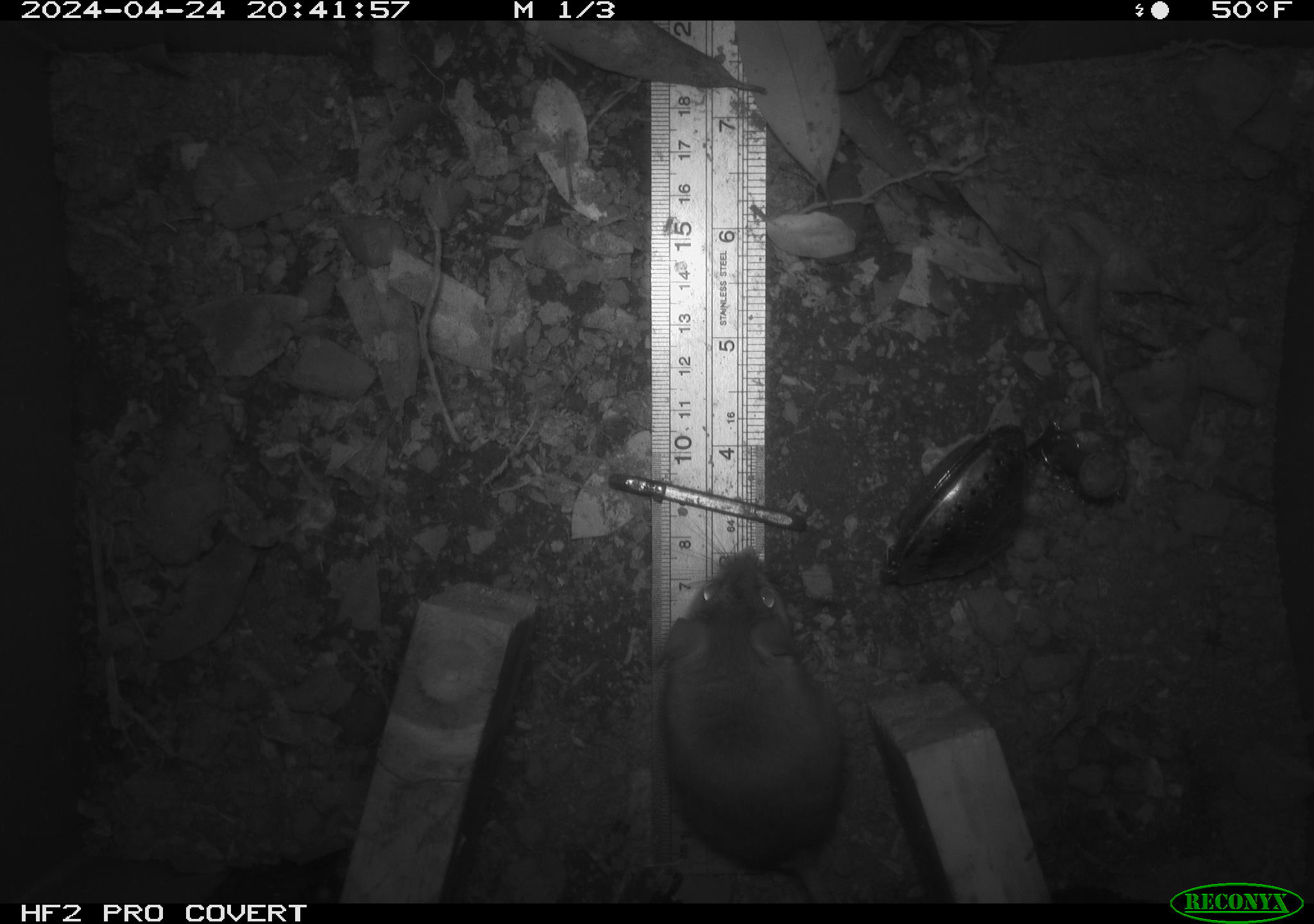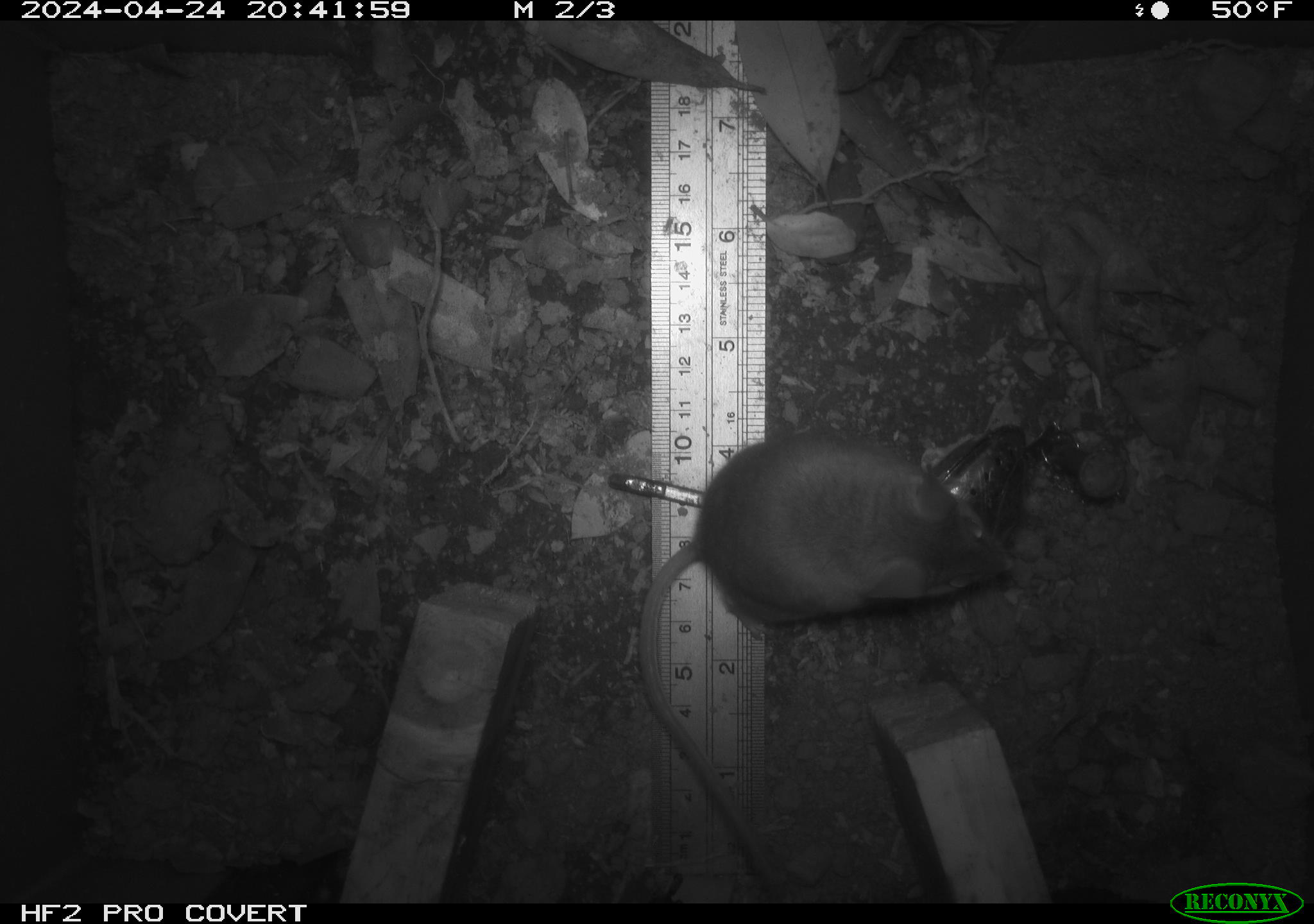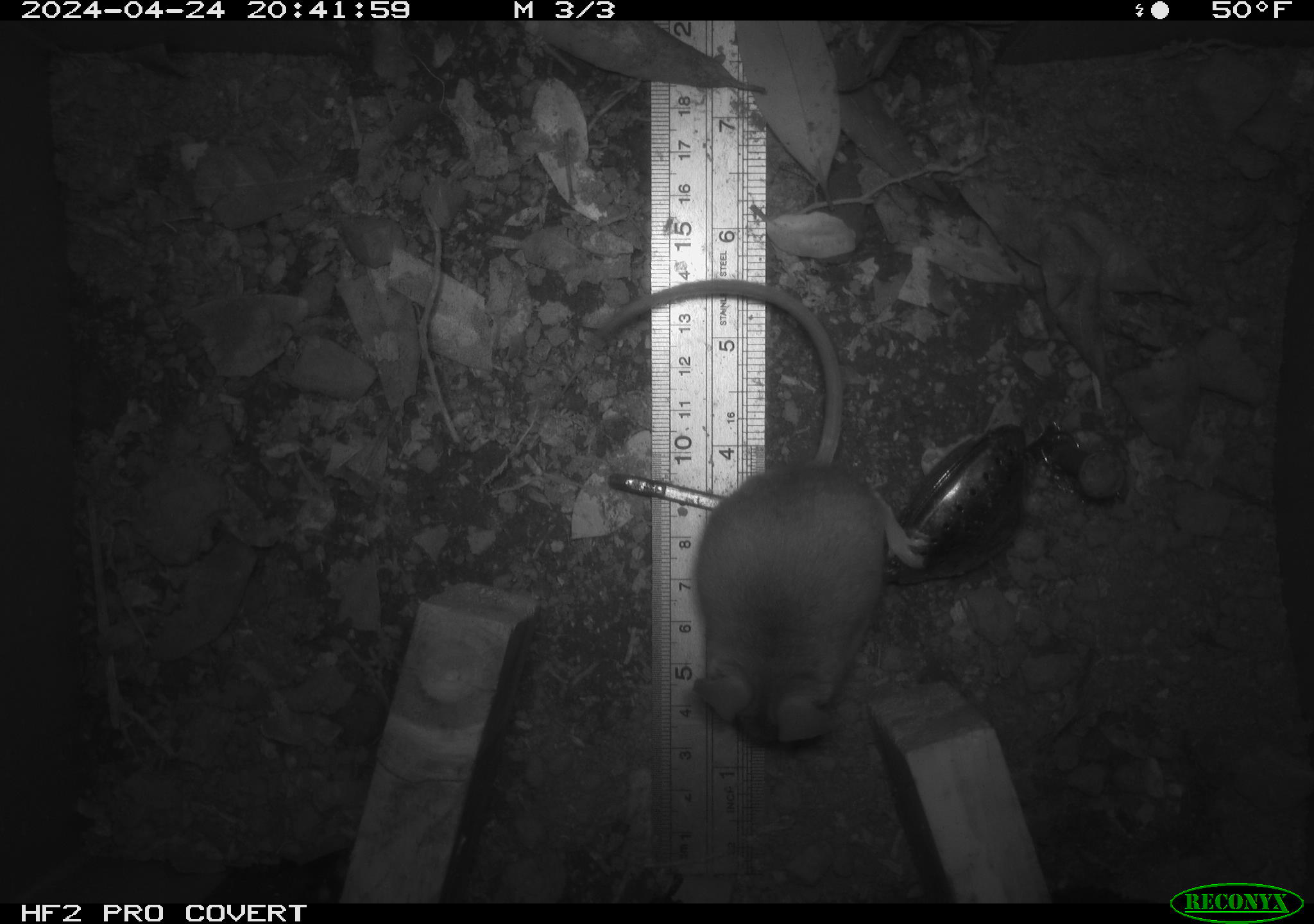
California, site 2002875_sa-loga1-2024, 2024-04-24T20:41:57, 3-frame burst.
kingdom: Animalia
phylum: Chordata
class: Mammalia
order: Rodentia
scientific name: Rodentia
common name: mouse species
Mouse species (Rodentia).